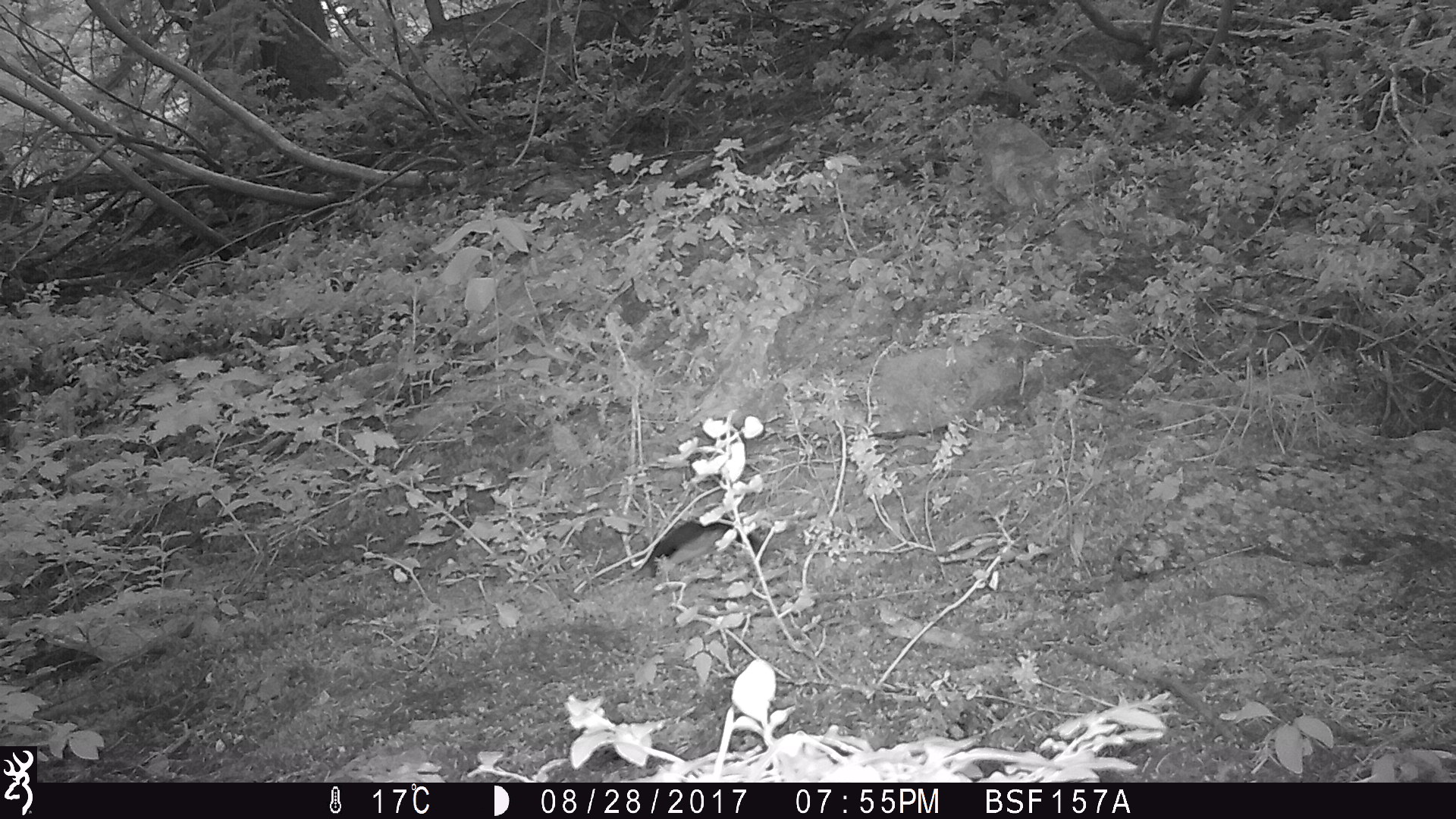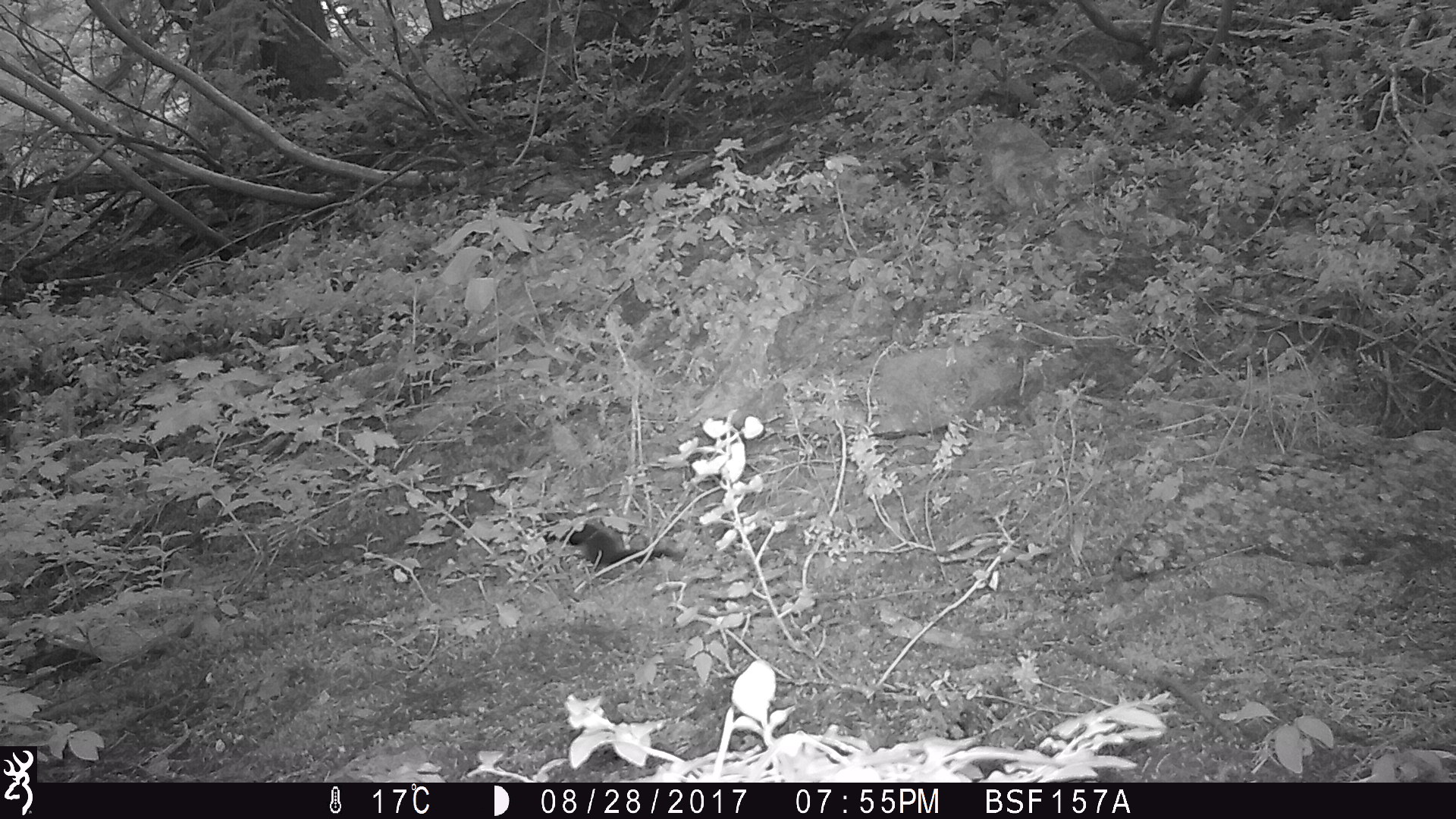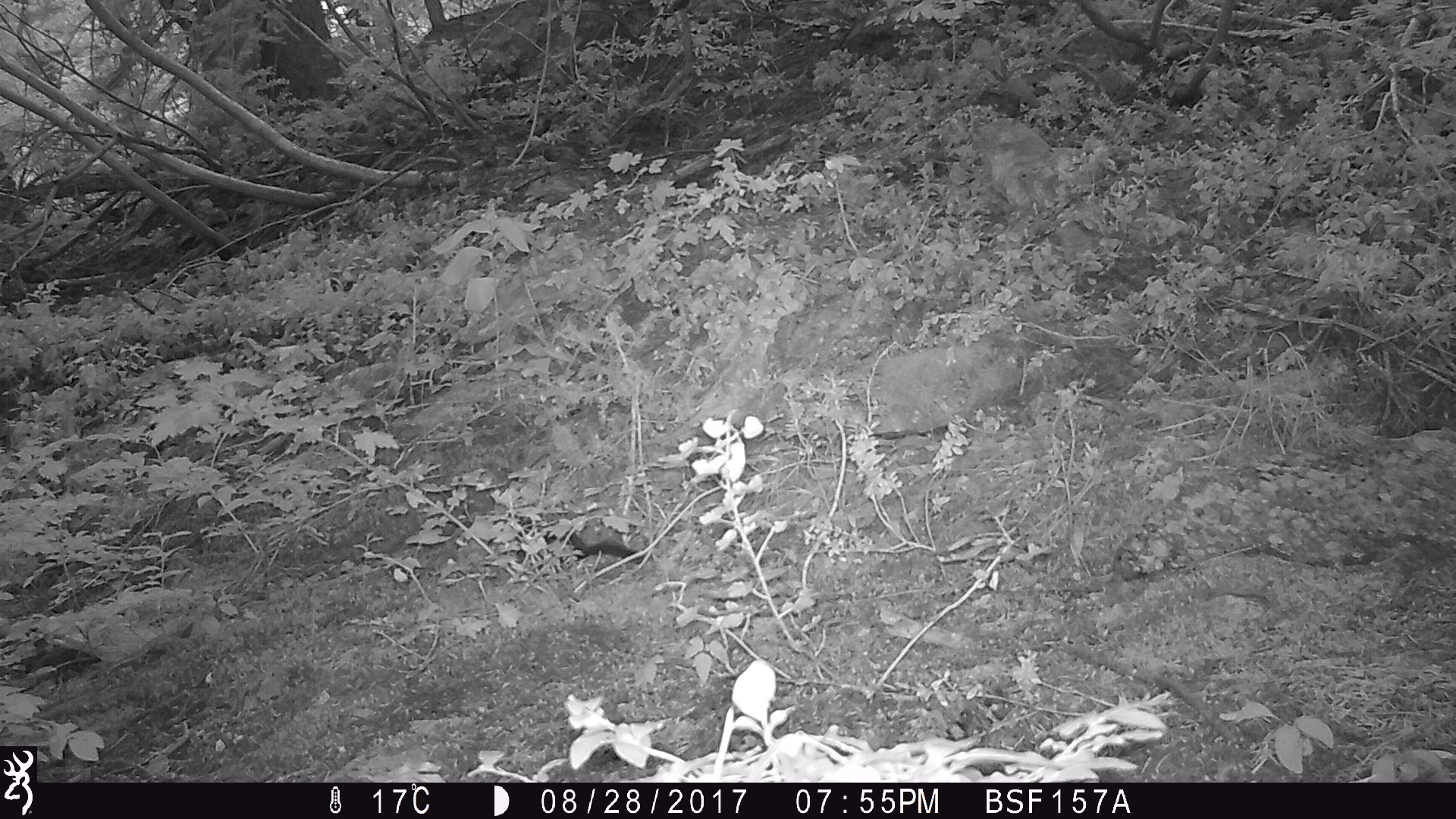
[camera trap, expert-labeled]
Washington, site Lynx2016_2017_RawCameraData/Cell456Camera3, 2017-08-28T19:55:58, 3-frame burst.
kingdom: Animalia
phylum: Chordata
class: Mammalia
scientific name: Mammalia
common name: small mammal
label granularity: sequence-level